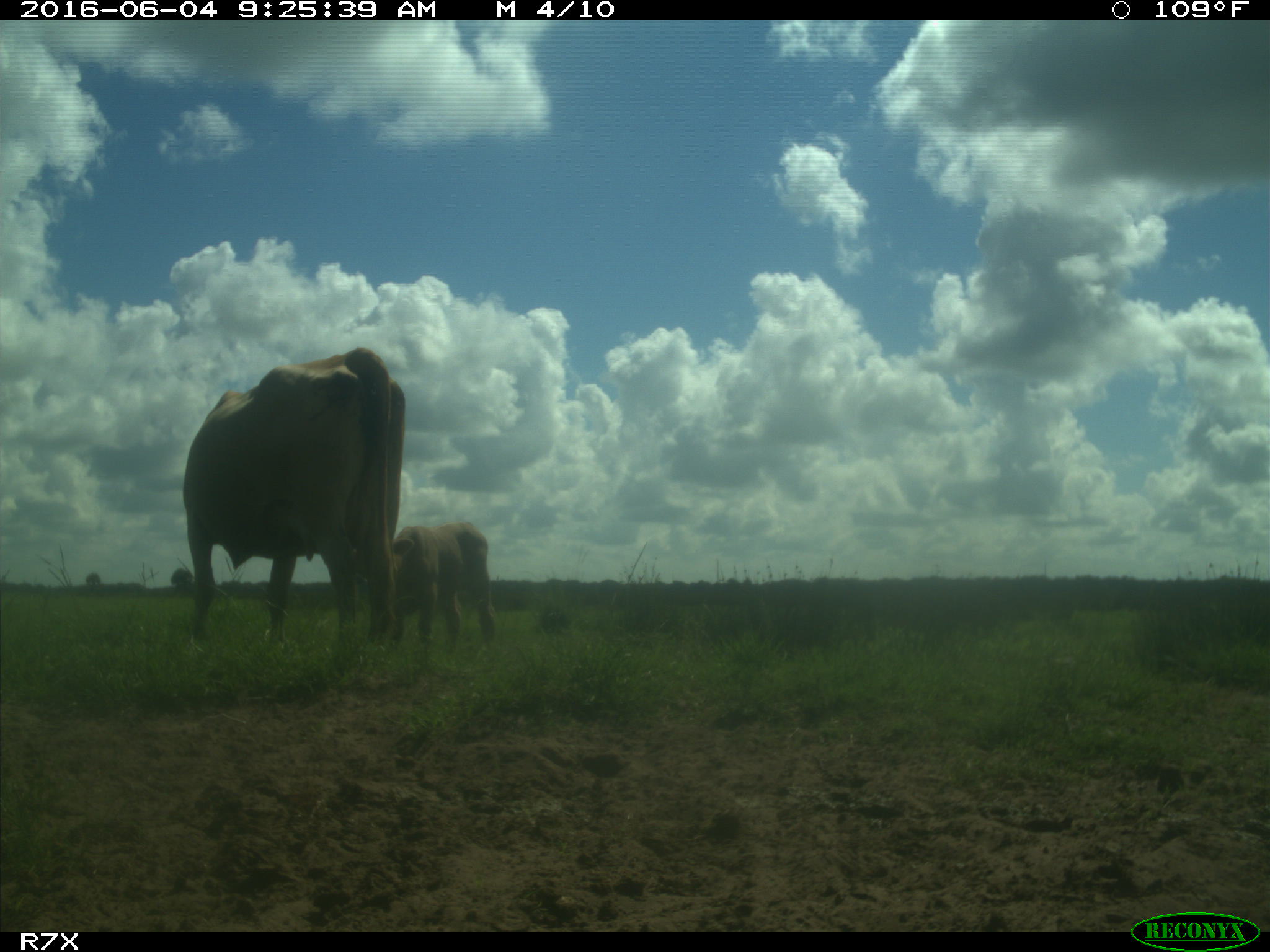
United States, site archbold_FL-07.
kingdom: Animalia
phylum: Chordata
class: Mammalia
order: Artiodactyla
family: Bovidae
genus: Bos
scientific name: Bos taurus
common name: domestic cow